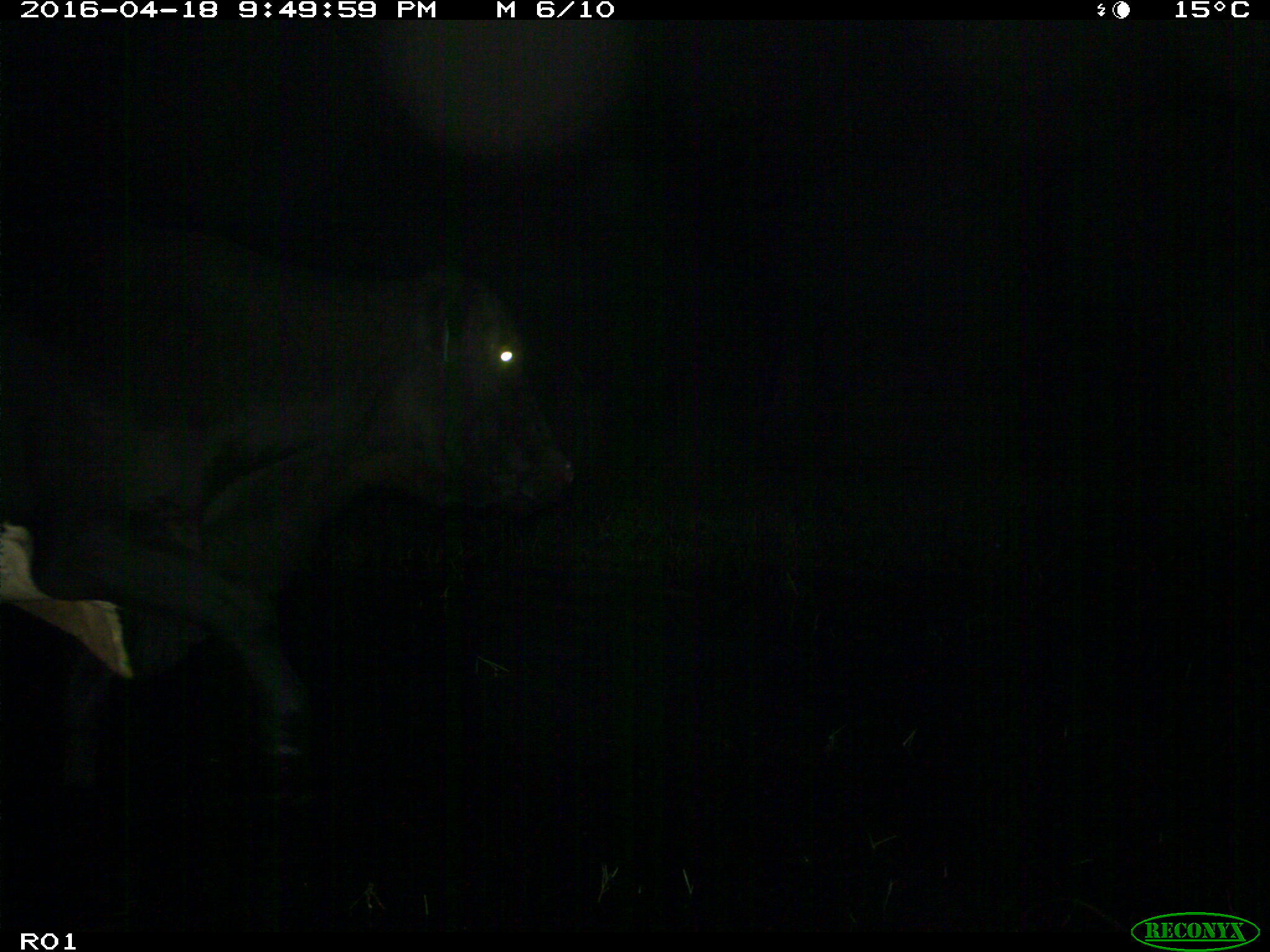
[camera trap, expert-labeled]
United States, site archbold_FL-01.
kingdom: Animalia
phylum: Chordata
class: Mammalia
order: Artiodactyla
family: Bovidae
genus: Bos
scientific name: Bos taurus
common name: domestic cow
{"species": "Bos taurus (domestic cow)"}